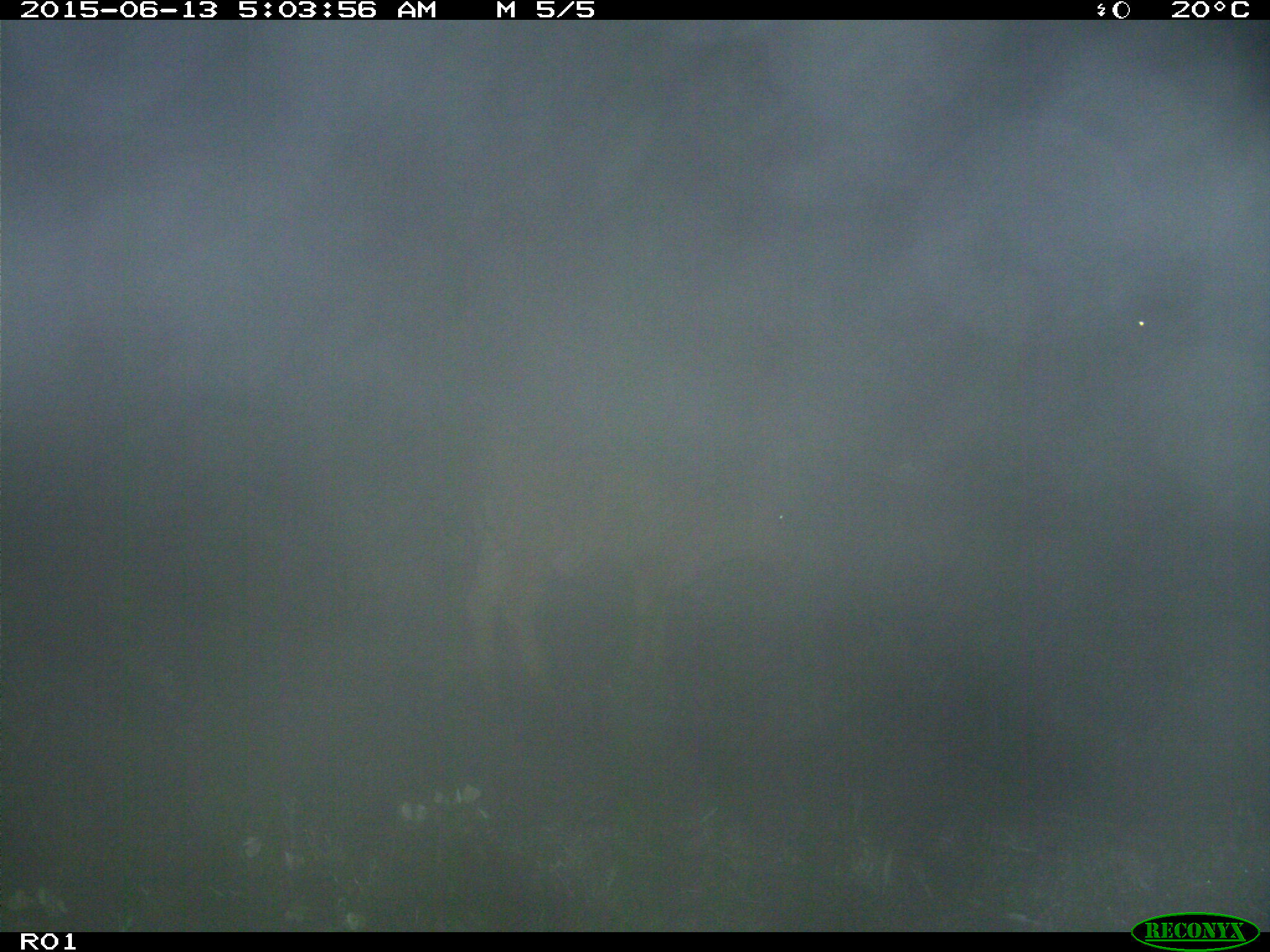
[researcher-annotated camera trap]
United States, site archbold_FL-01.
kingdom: Animalia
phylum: Chordata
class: Mammalia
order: Artiodactyla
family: Bovidae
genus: Bos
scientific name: Bos taurus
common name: domestic cow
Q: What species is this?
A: Bos taurus (domestic cow).